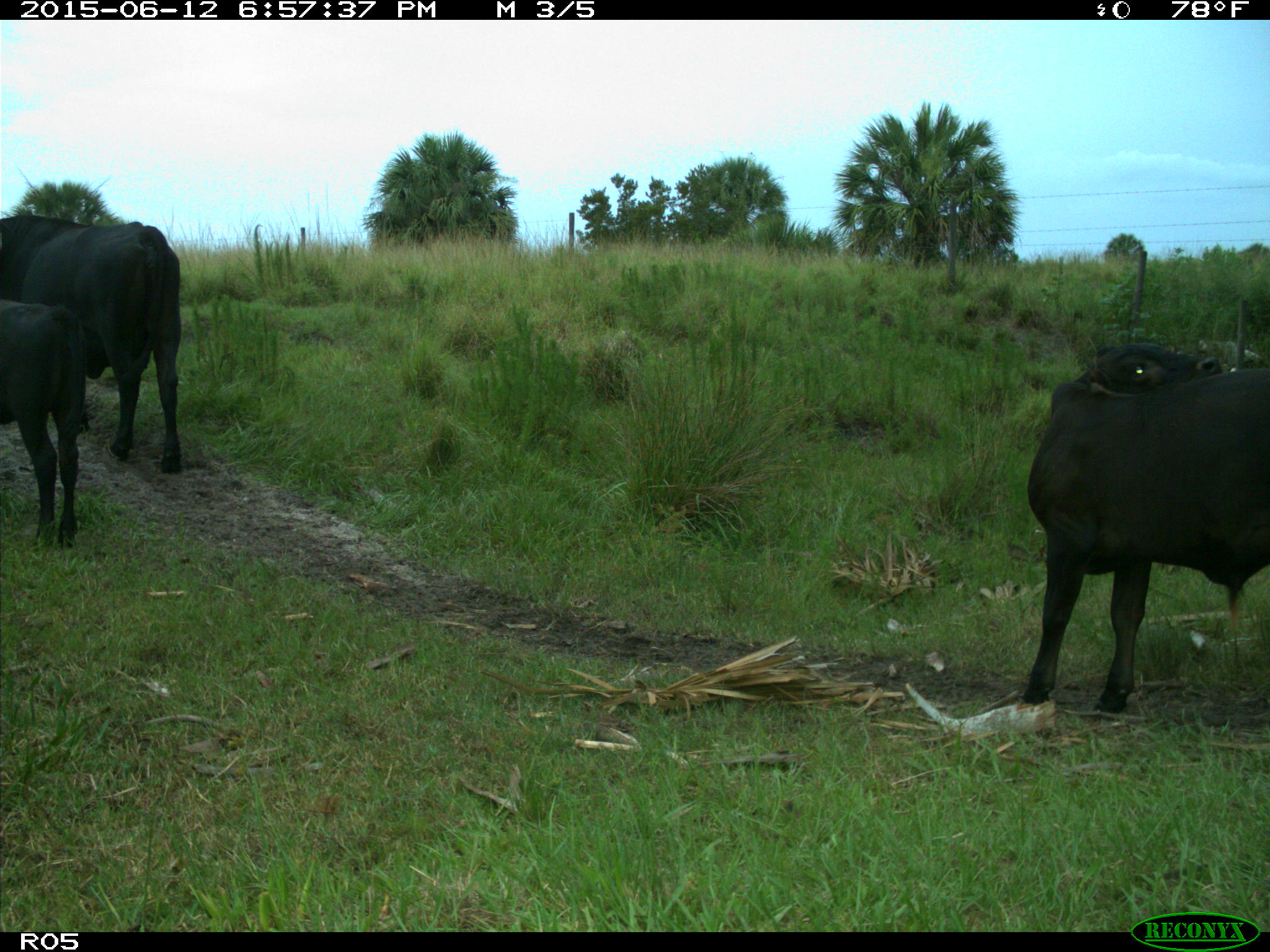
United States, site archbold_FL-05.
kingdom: Animalia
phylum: Chordata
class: Mammalia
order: Artiodactyla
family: Bovidae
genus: Bos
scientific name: Bos taurus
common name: domestic cow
Bos taurus (domestic cow).